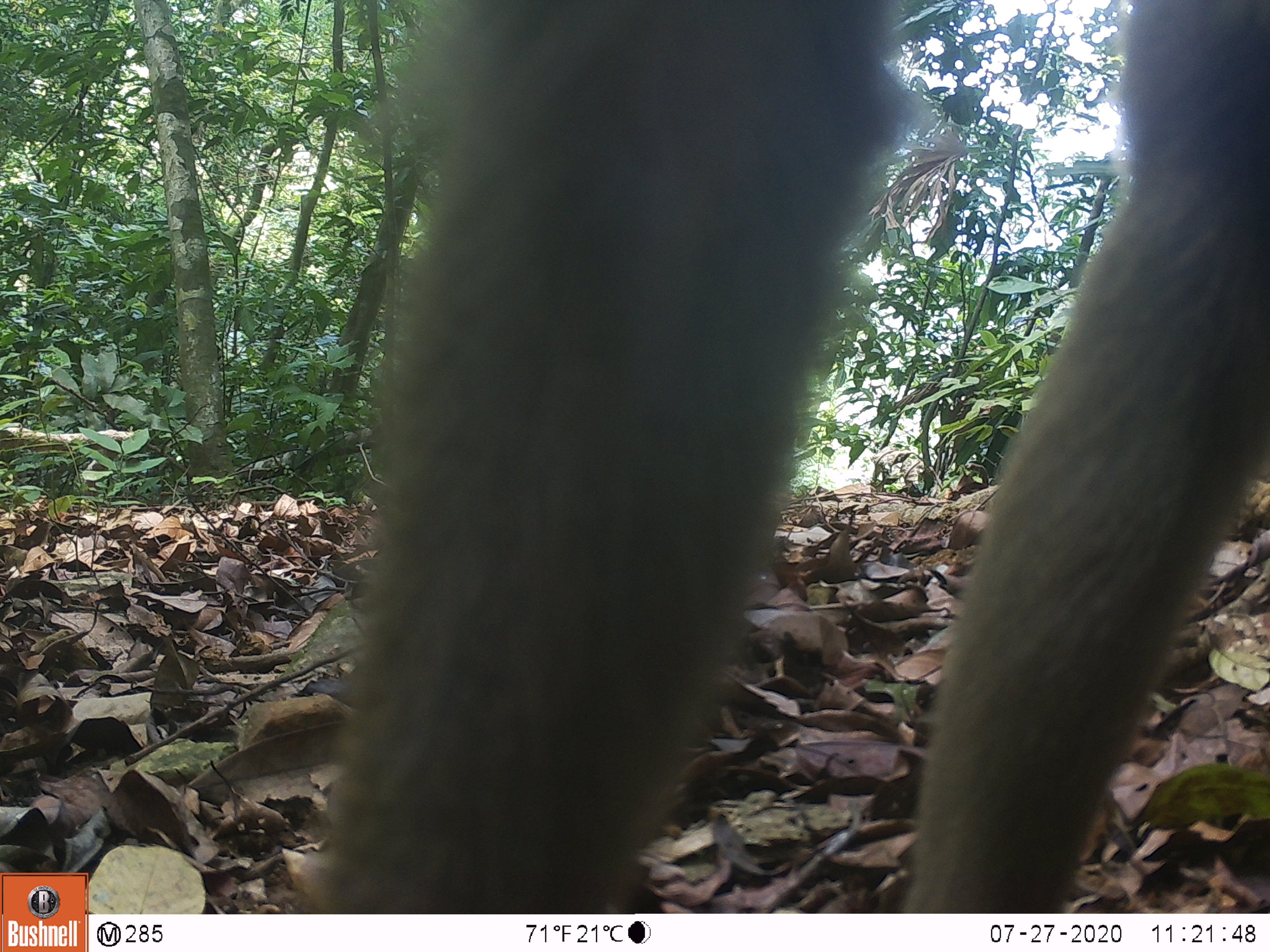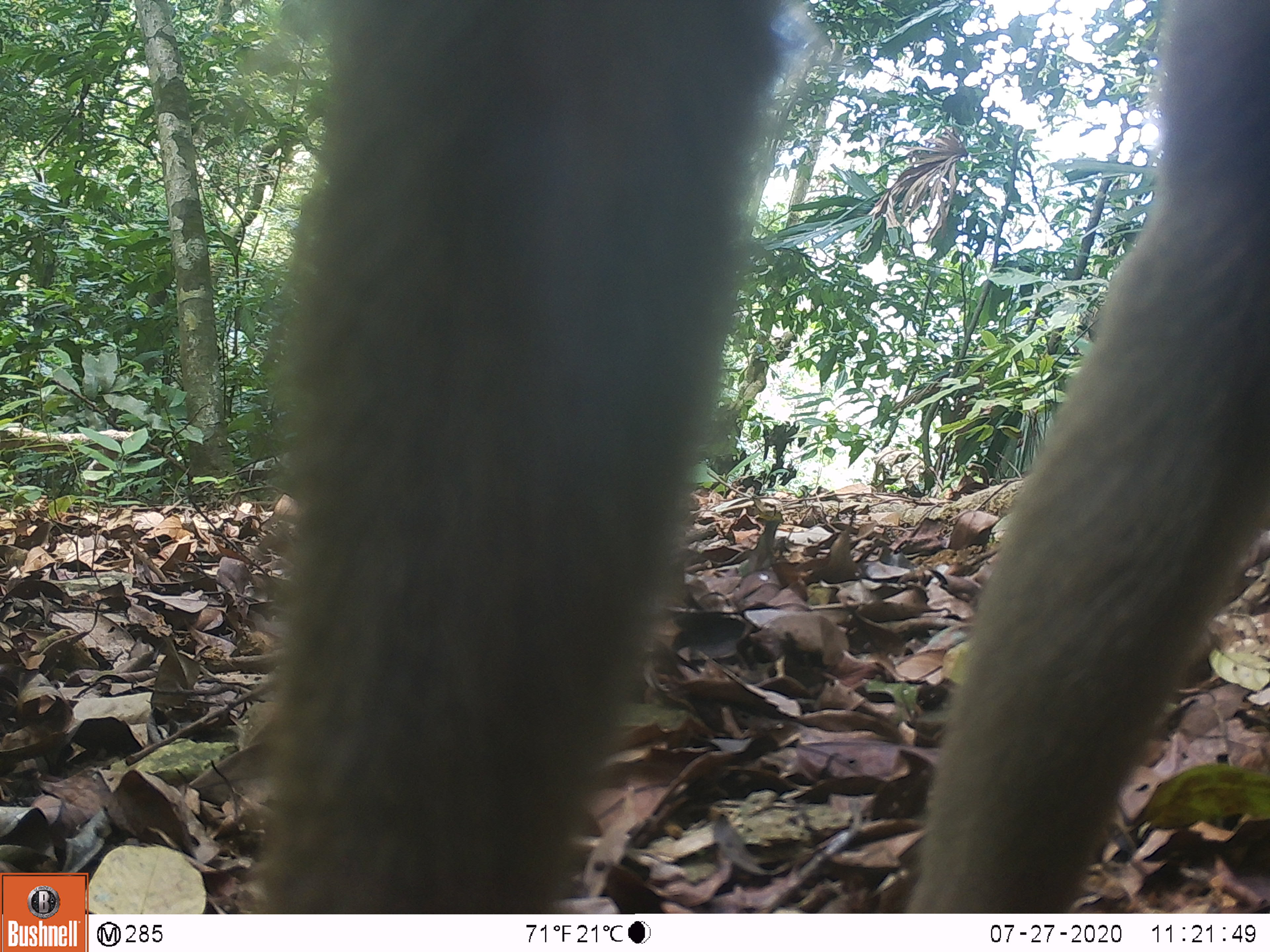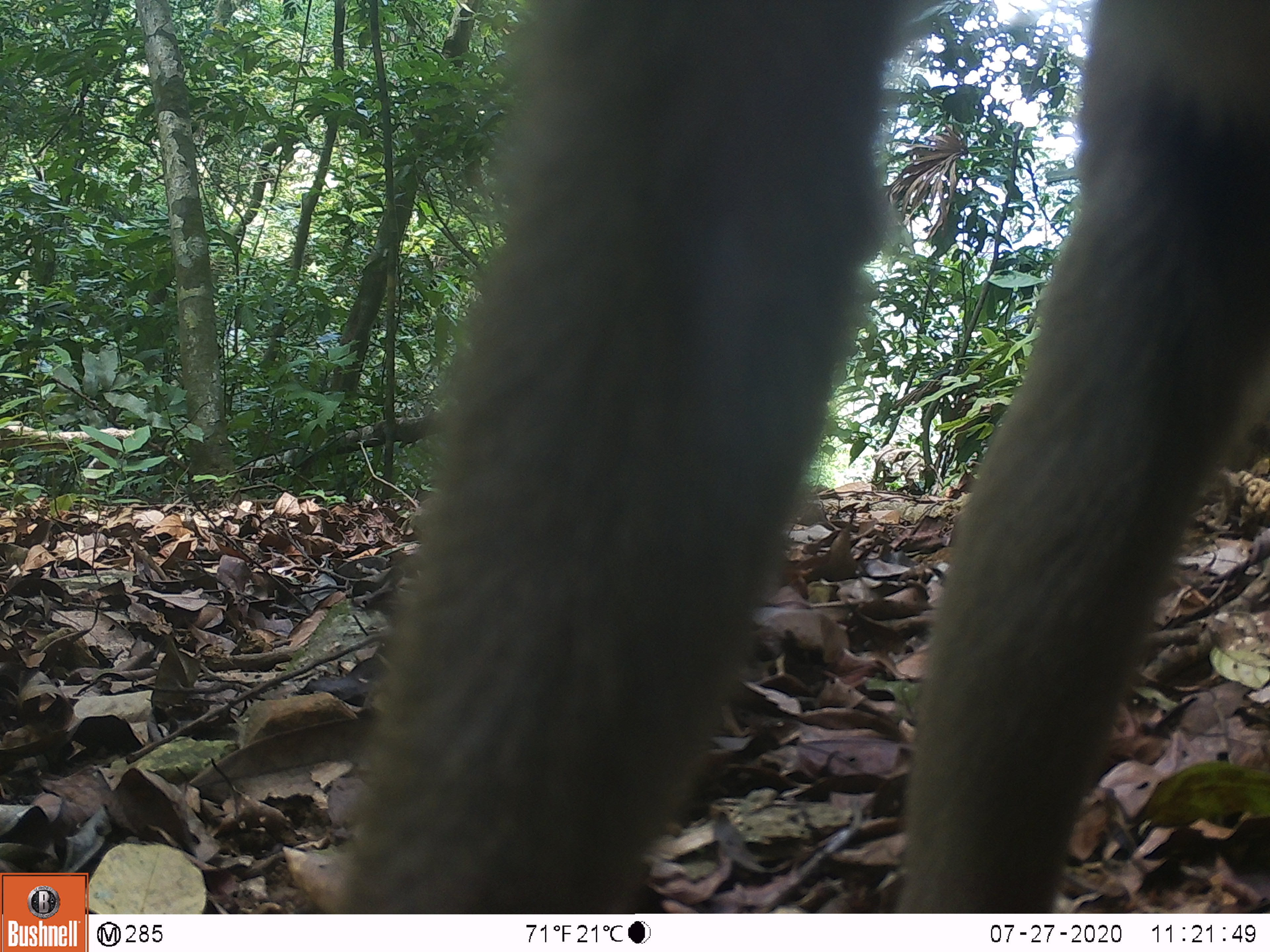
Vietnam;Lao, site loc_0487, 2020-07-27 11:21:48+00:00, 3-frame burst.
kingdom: Animalia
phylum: Chordata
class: Mammalia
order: Primates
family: Cercopithecidae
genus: Macaca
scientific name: Macaca nemestrina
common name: pig-tailed macaque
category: pig tailed macaque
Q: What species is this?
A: Pig tailed macaque (pig-tailed macaque) (Macaca nemestrina).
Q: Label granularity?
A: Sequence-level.